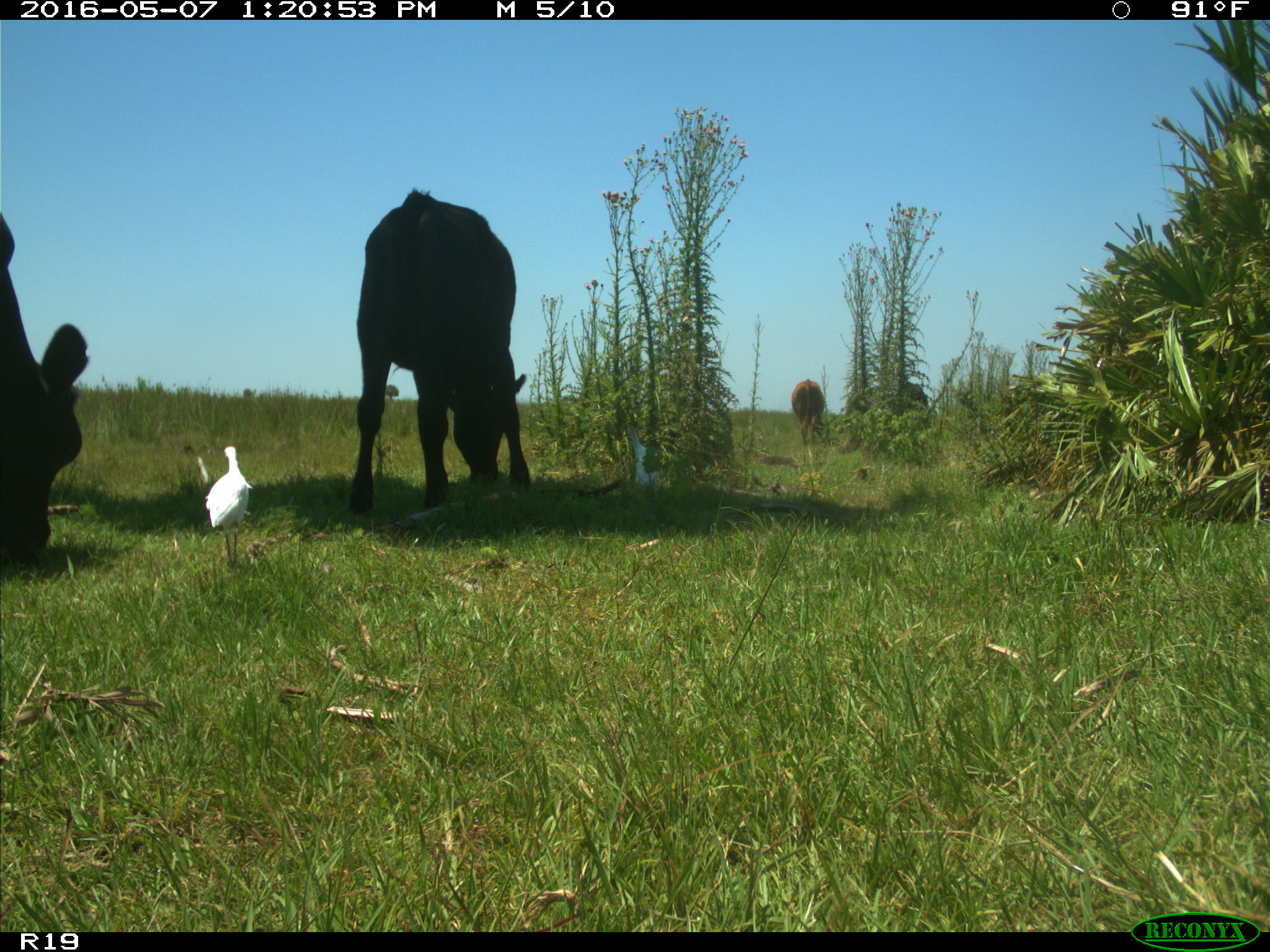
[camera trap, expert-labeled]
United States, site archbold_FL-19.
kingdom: Animalia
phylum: Chordata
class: Mammalia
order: Artiodactyla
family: Bovidae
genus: Bos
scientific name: Bos taurus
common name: domestic cow